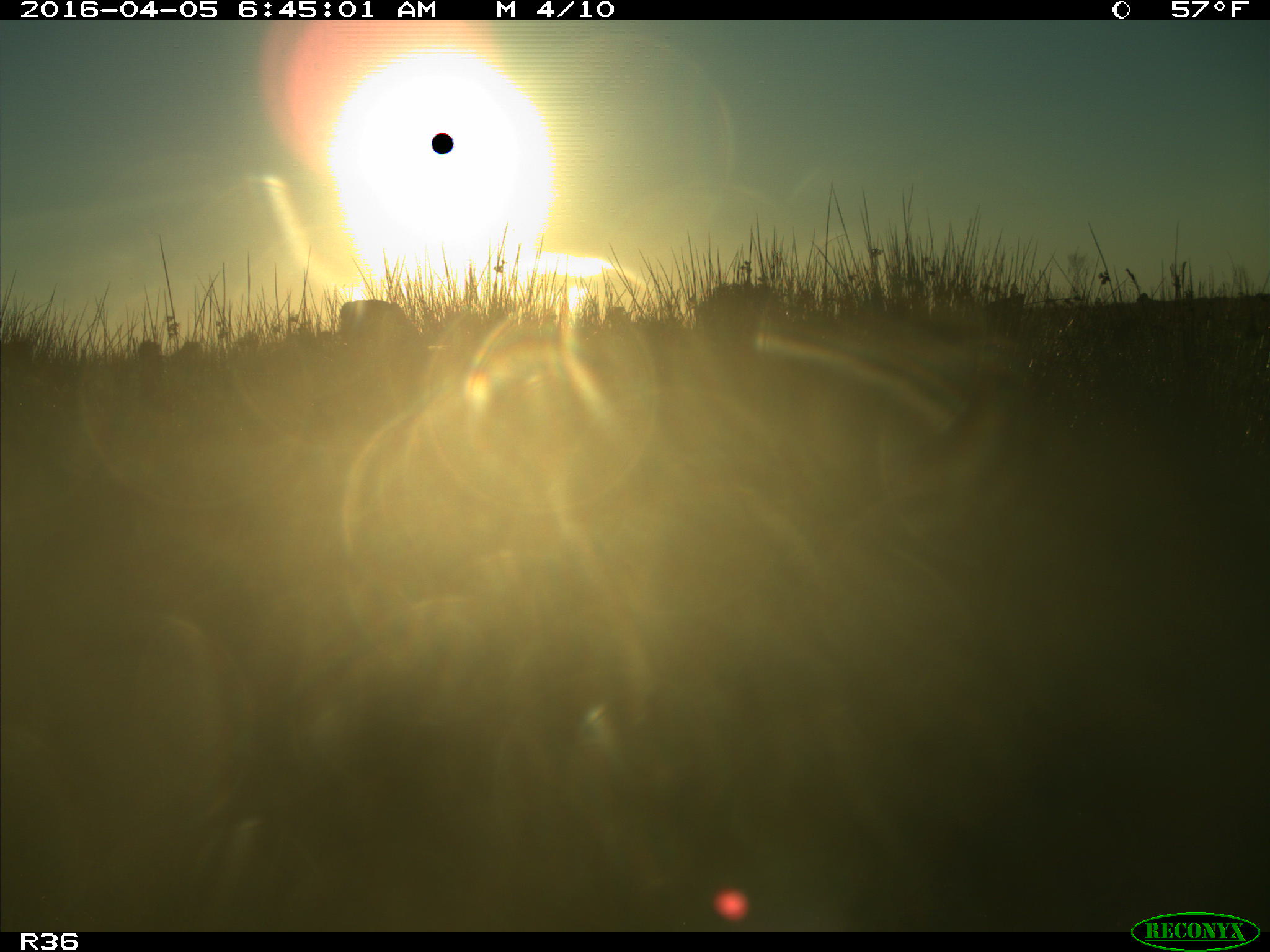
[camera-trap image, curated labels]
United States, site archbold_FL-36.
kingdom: Animalia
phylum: Chordata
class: Mammalia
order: Artiodactyla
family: Bovidae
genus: Bos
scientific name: Bos taurus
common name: domestic cow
Bos taurus (domestic cow).